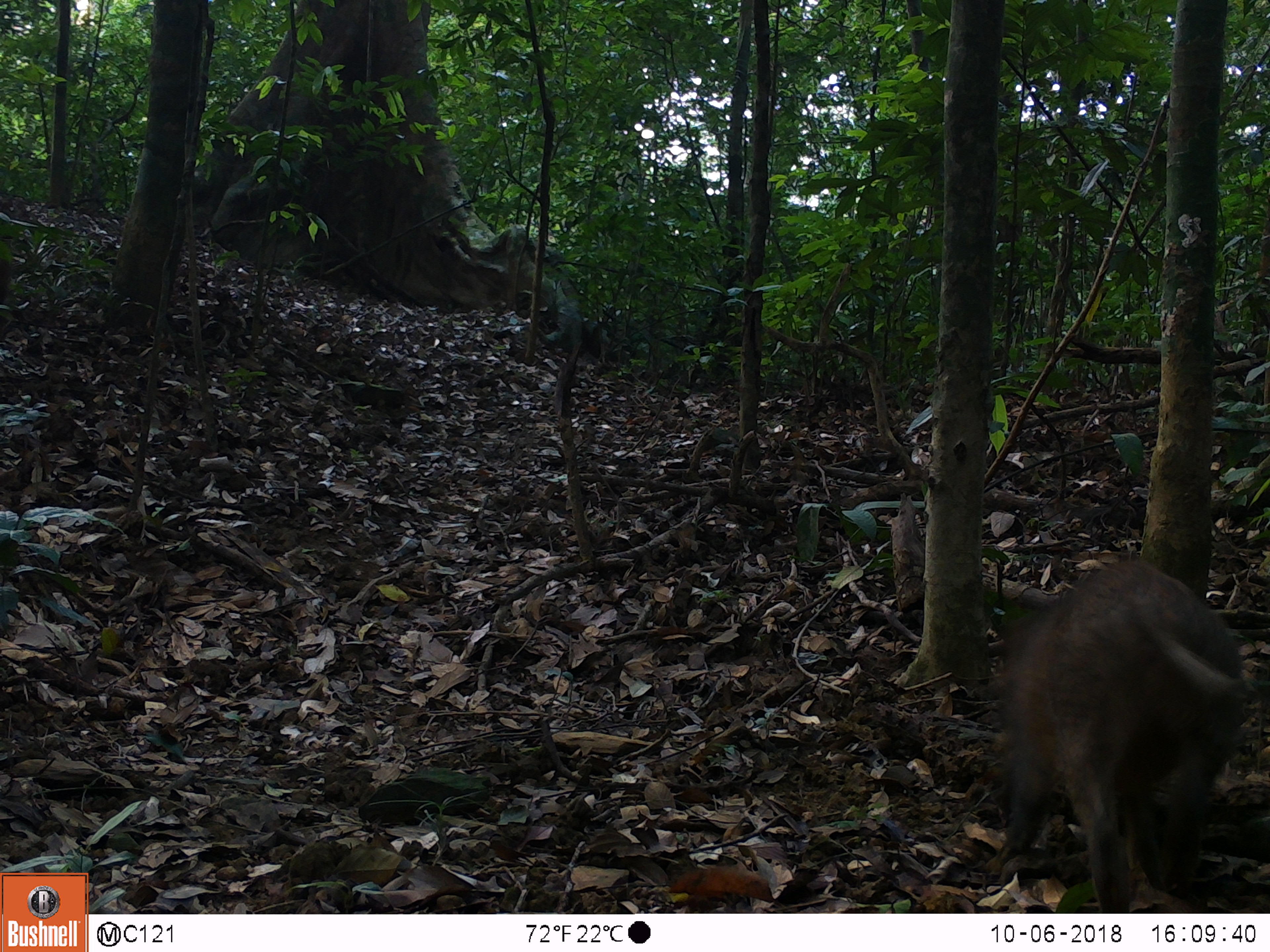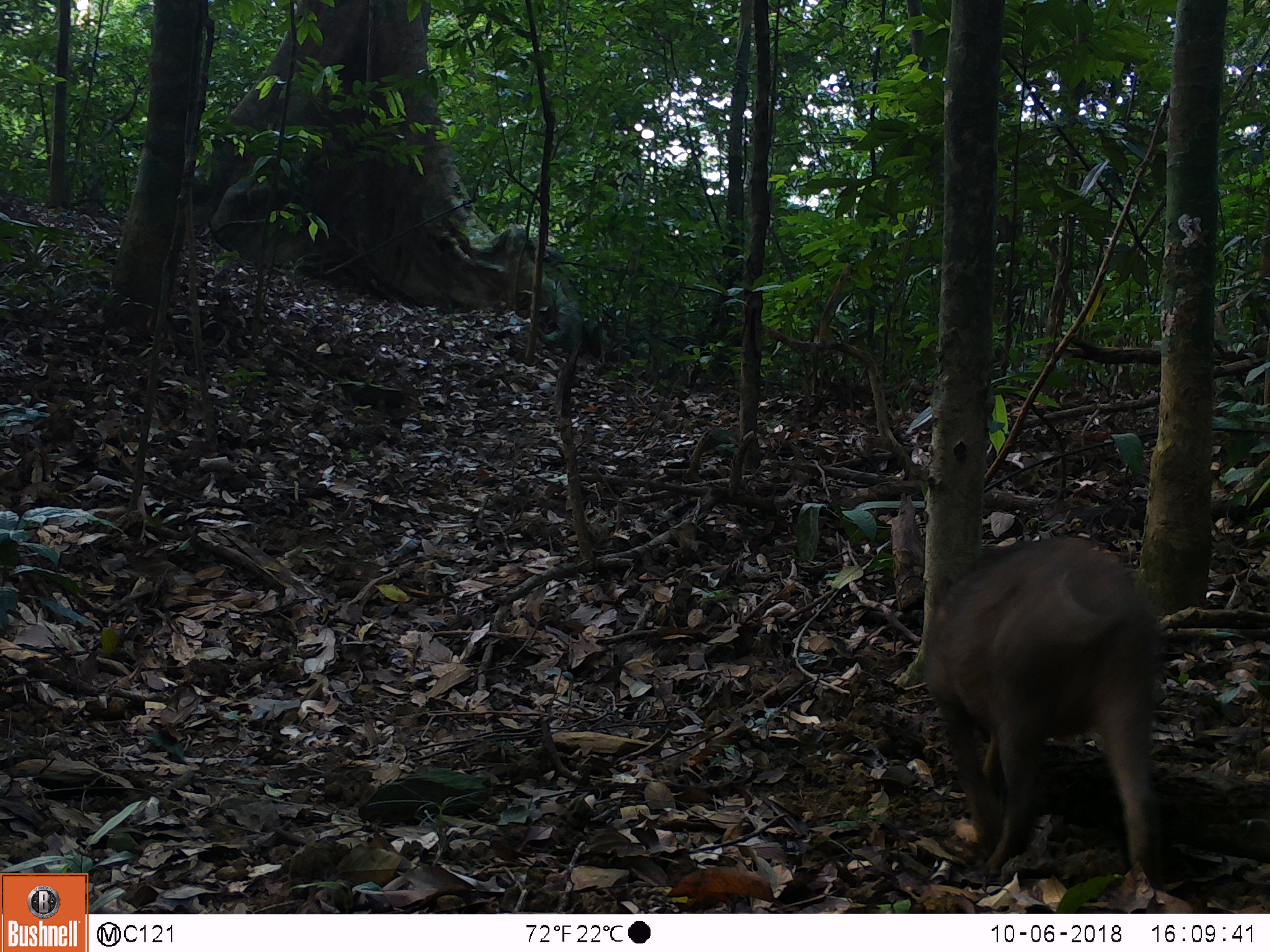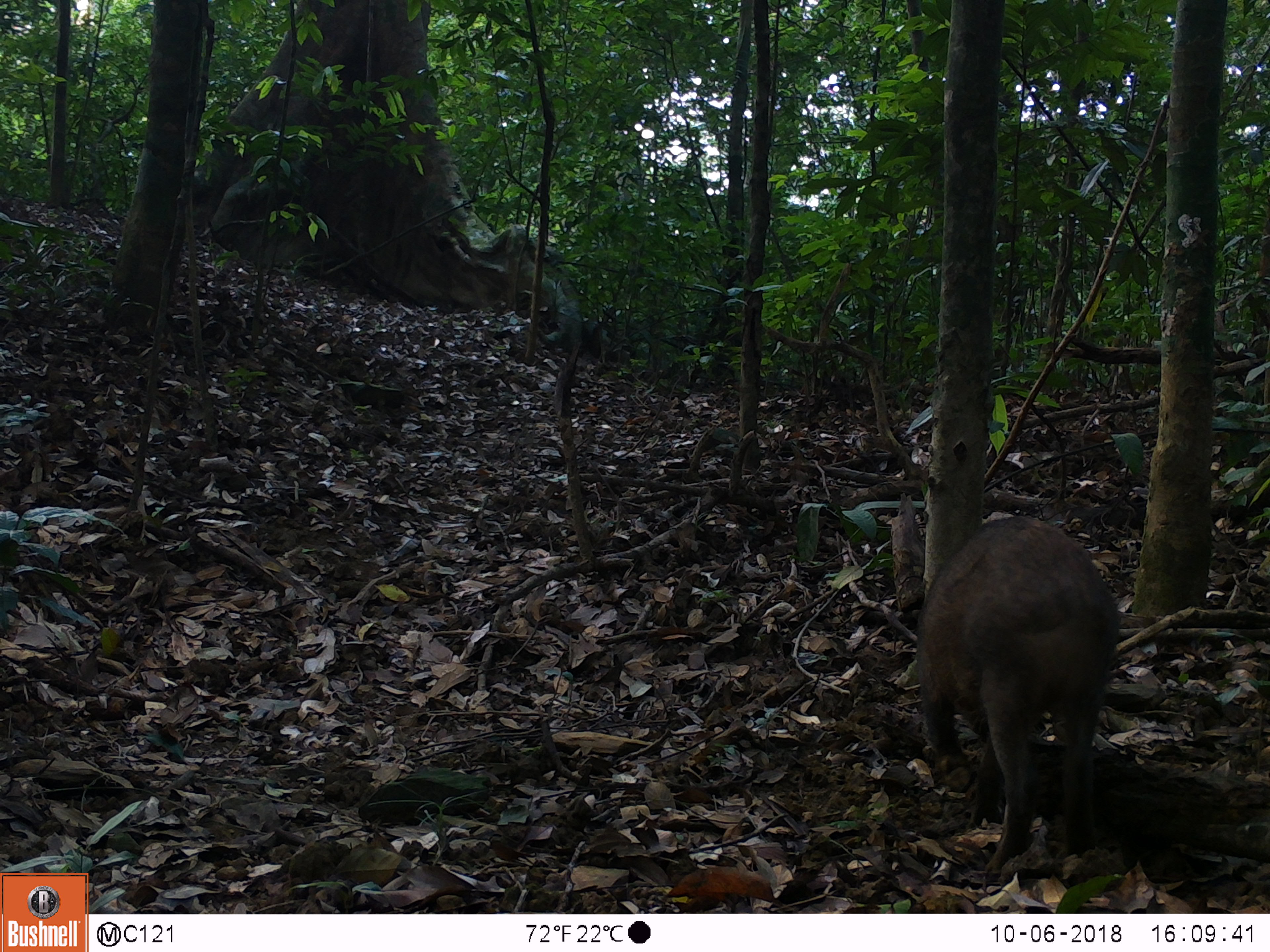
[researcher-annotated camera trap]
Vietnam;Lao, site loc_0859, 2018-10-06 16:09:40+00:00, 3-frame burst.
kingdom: Animalia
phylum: Chordata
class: Mammalia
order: Artiodactyla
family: Suidae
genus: Sus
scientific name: Sus scrofa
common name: eurasian wild pig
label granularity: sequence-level